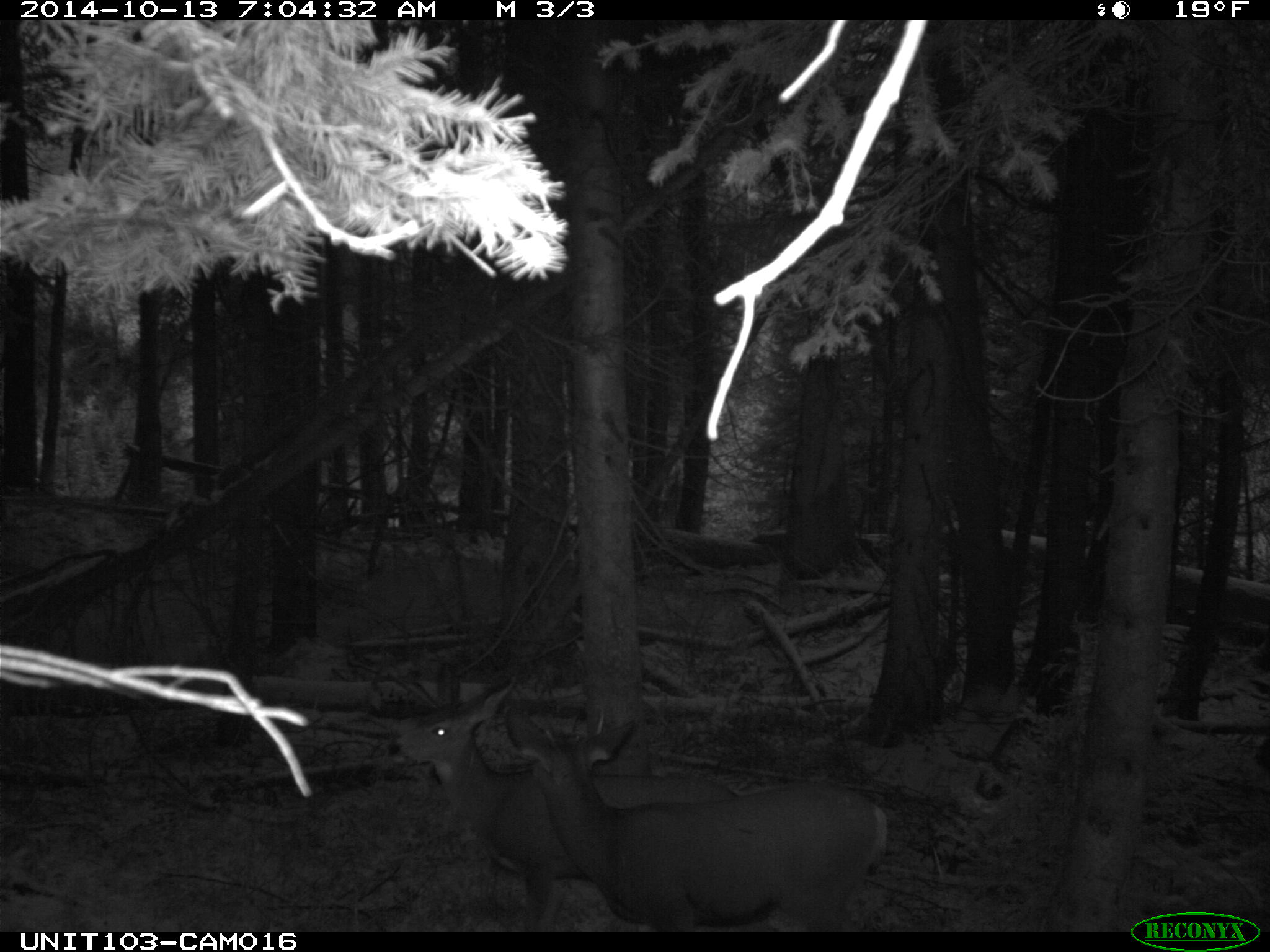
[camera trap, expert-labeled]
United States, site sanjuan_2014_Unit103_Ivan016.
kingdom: Animalia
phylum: Chordata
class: Mammalia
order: Artiodactyla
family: Cervidae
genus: Odocoileus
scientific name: Odocoileus hemionus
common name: mule deer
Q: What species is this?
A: Odocoileus hemionus (mule deer).